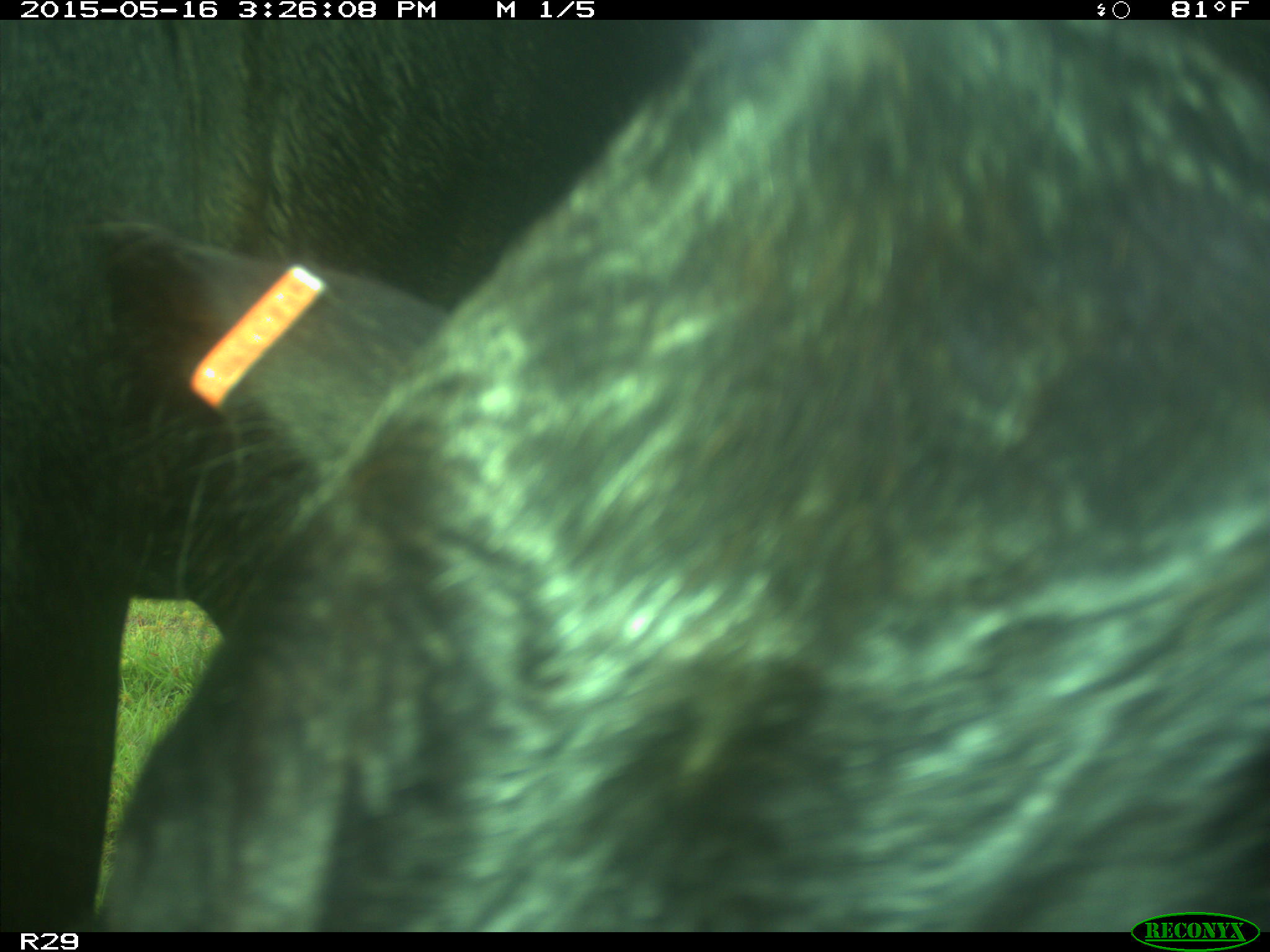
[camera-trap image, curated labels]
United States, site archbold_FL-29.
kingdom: Animalia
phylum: Chordata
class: Mammalia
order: Artiodactyla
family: Bovidae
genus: Bos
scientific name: Bos taurus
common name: domestic cow